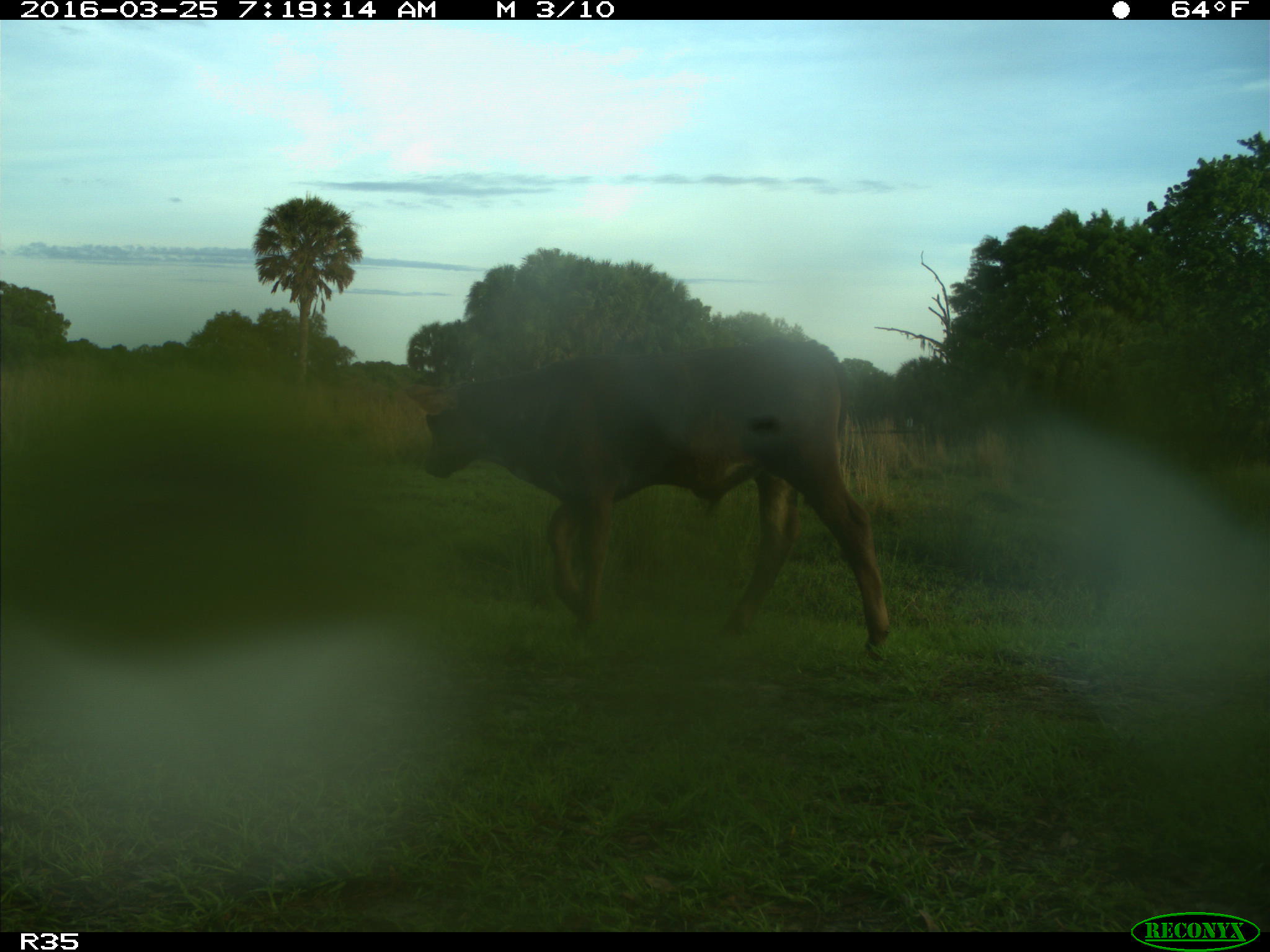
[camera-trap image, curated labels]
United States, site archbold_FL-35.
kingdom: Animalia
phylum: Chordata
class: Mammalia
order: Artiodactyla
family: Bovidae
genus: Bos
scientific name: Bos taurus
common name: domestic cow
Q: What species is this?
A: Bos taurus (domestic cow).